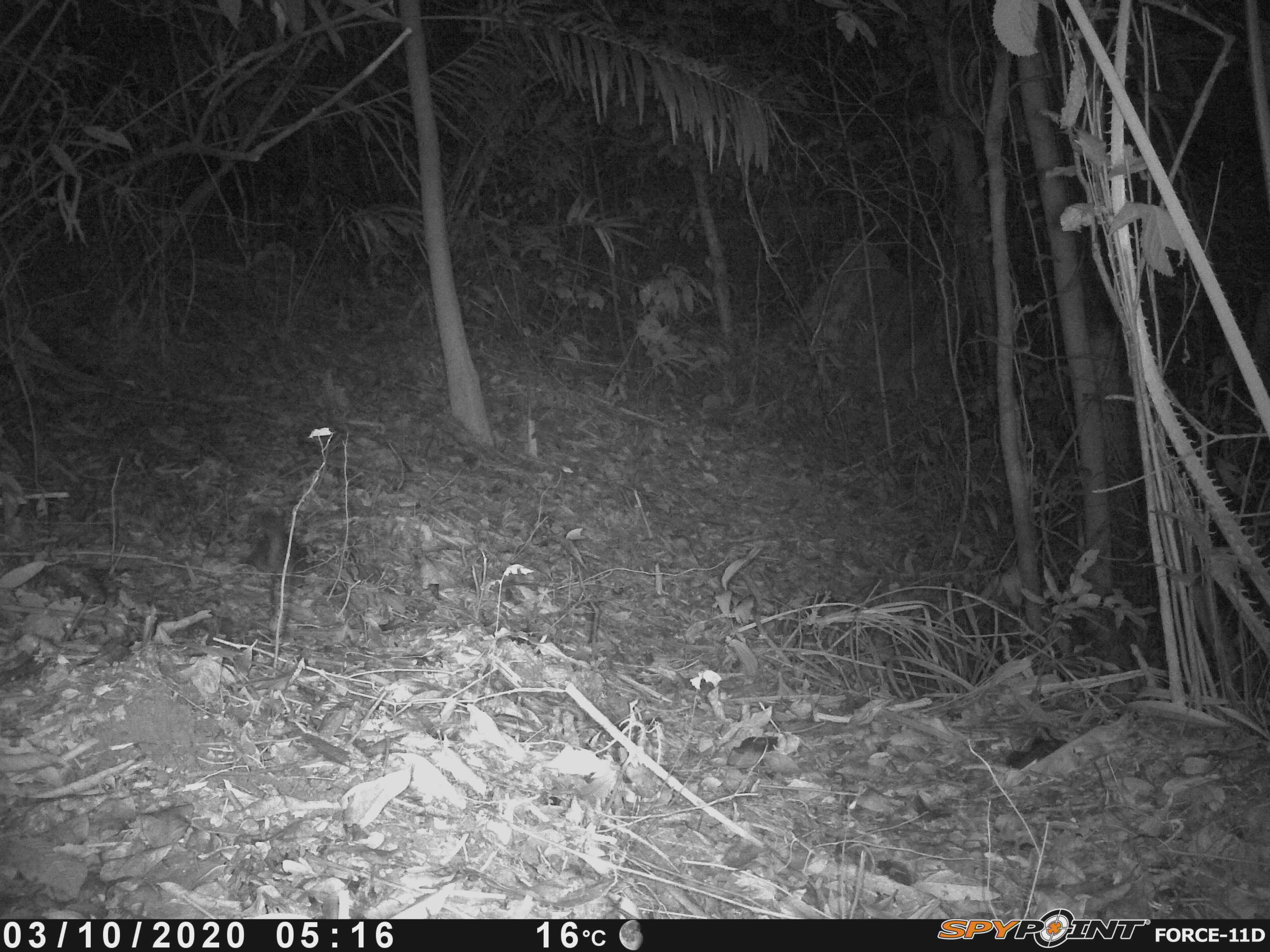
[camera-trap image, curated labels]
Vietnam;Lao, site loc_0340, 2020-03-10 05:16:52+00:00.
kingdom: Animalia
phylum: Chordata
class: Mammalia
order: Carnivora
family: Mustelidae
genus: Melogale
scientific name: Melogale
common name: ferret badger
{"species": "ferret badger (Melogale)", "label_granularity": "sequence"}